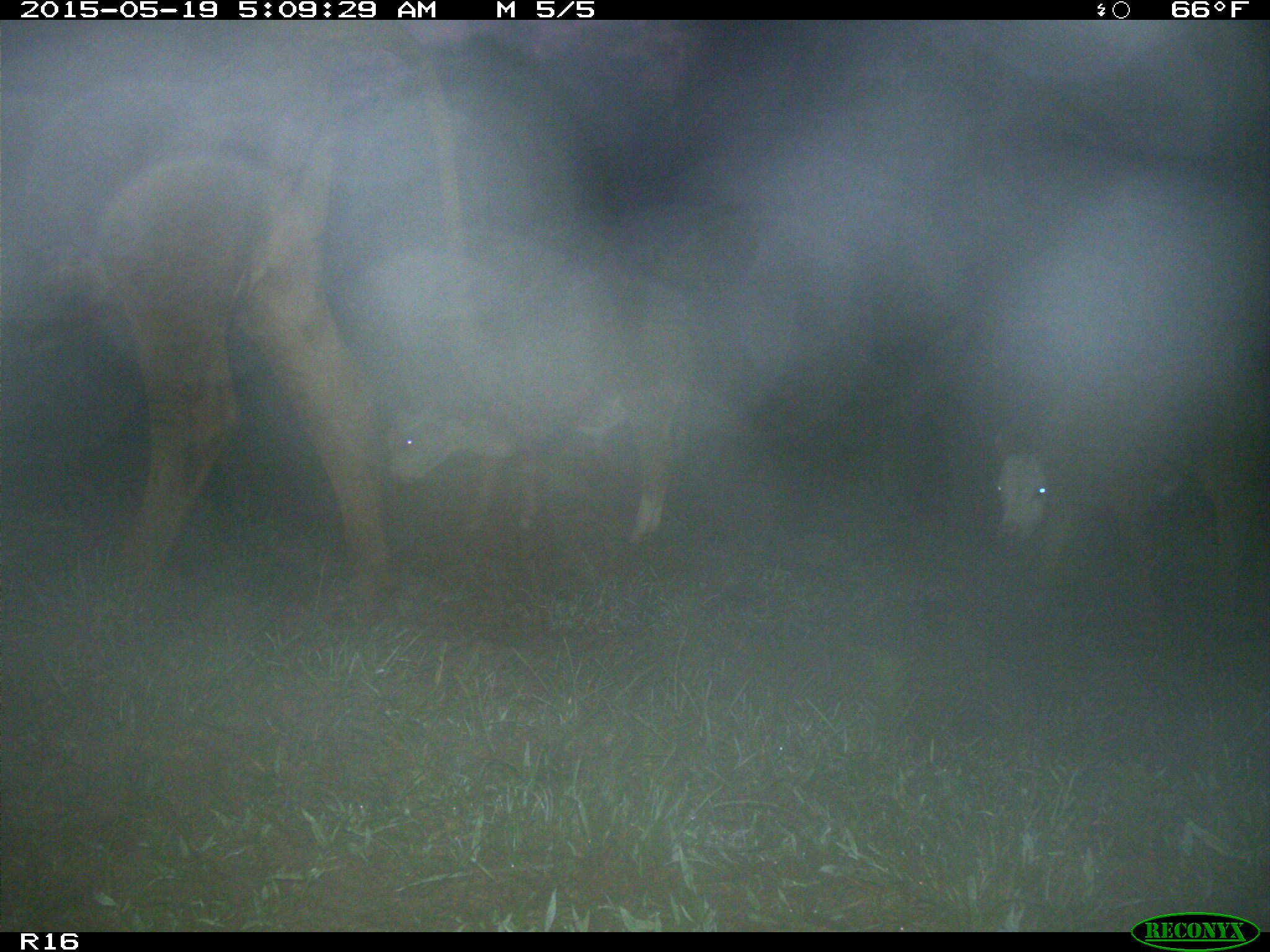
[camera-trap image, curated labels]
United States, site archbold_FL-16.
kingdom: Animalia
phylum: Chordata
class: Mammalia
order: Artiodactyla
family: Bovidae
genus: Bos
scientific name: Bos taurus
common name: domestic cow